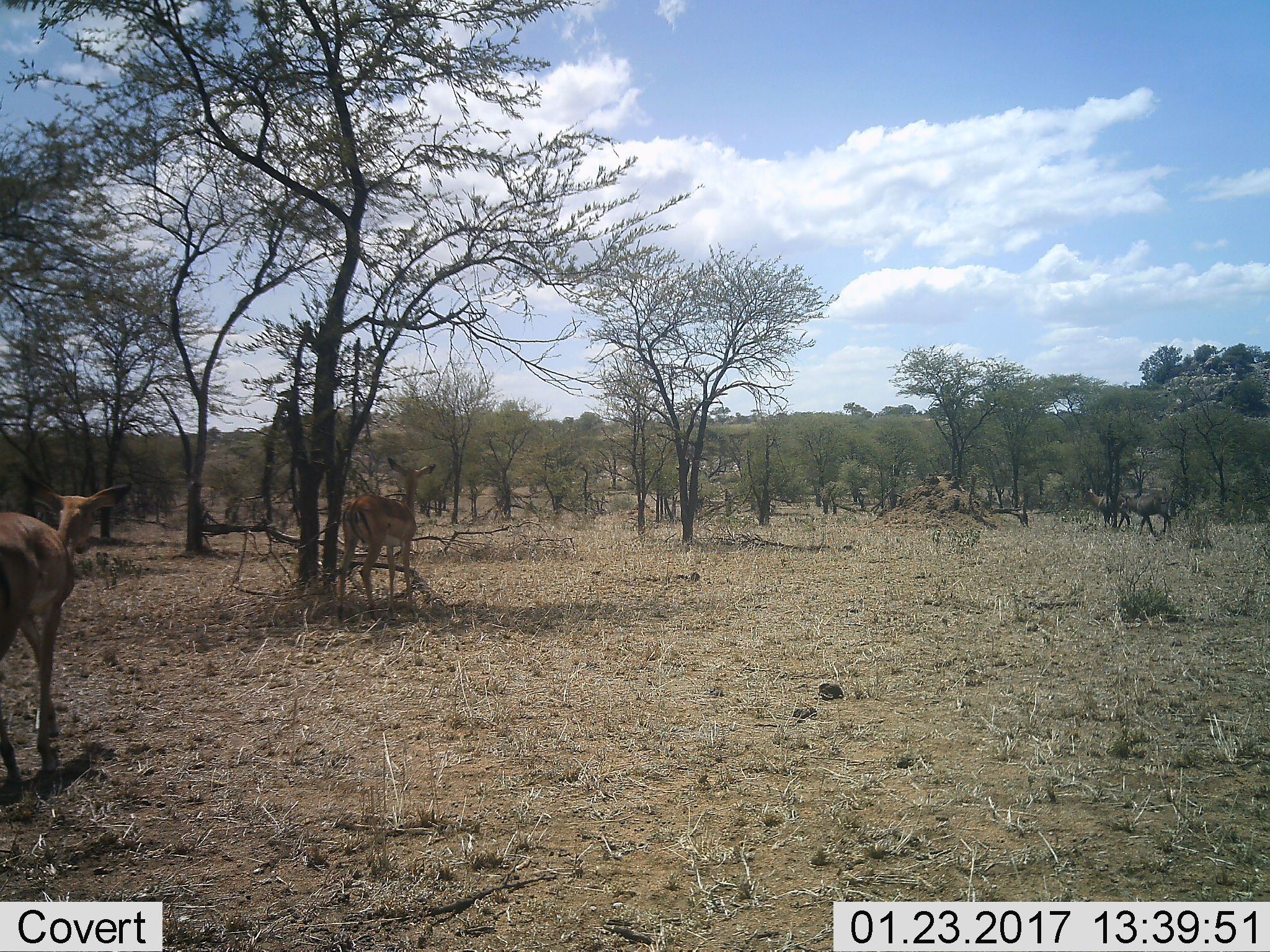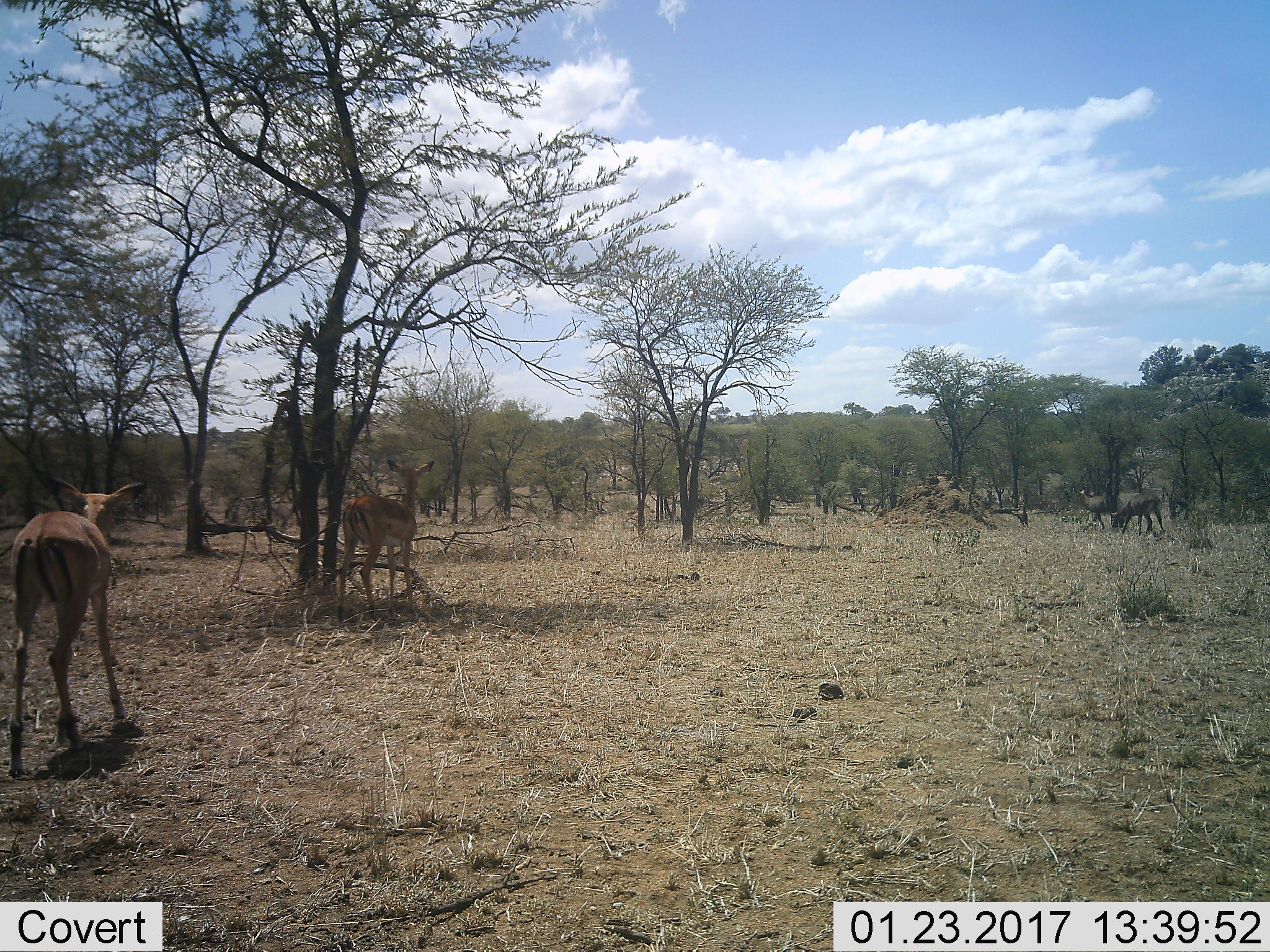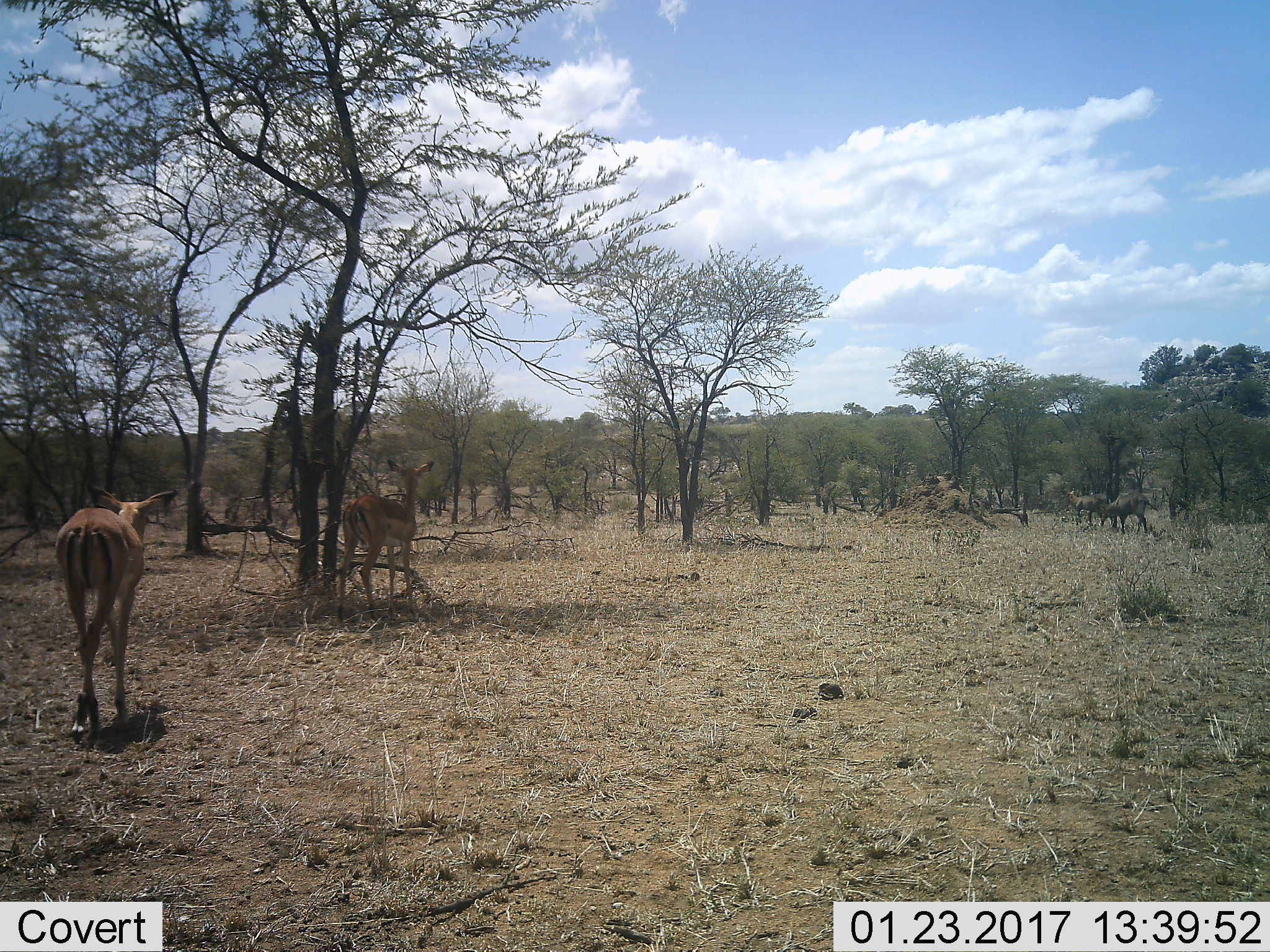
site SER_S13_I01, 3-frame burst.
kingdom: Animalia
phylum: Chordata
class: Mammalia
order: Artiodactyla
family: Bovidae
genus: Aepyceros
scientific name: Aepyceros melampus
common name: impala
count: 2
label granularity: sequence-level